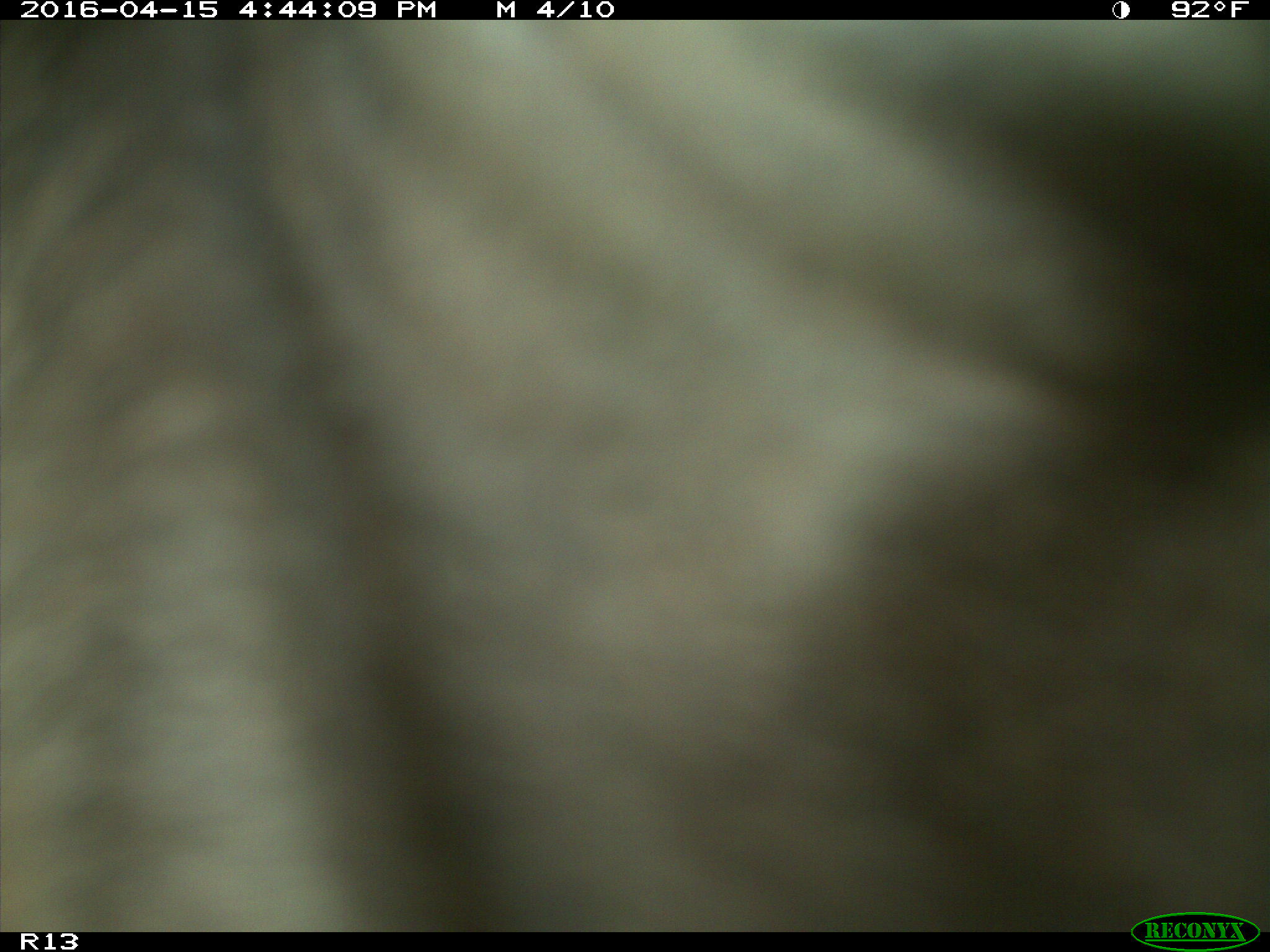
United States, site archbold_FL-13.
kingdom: Animalia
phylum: Chordata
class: Mammalia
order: Artiodactyla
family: Bovidae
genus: Bos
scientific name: Bos taurus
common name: domestic cow